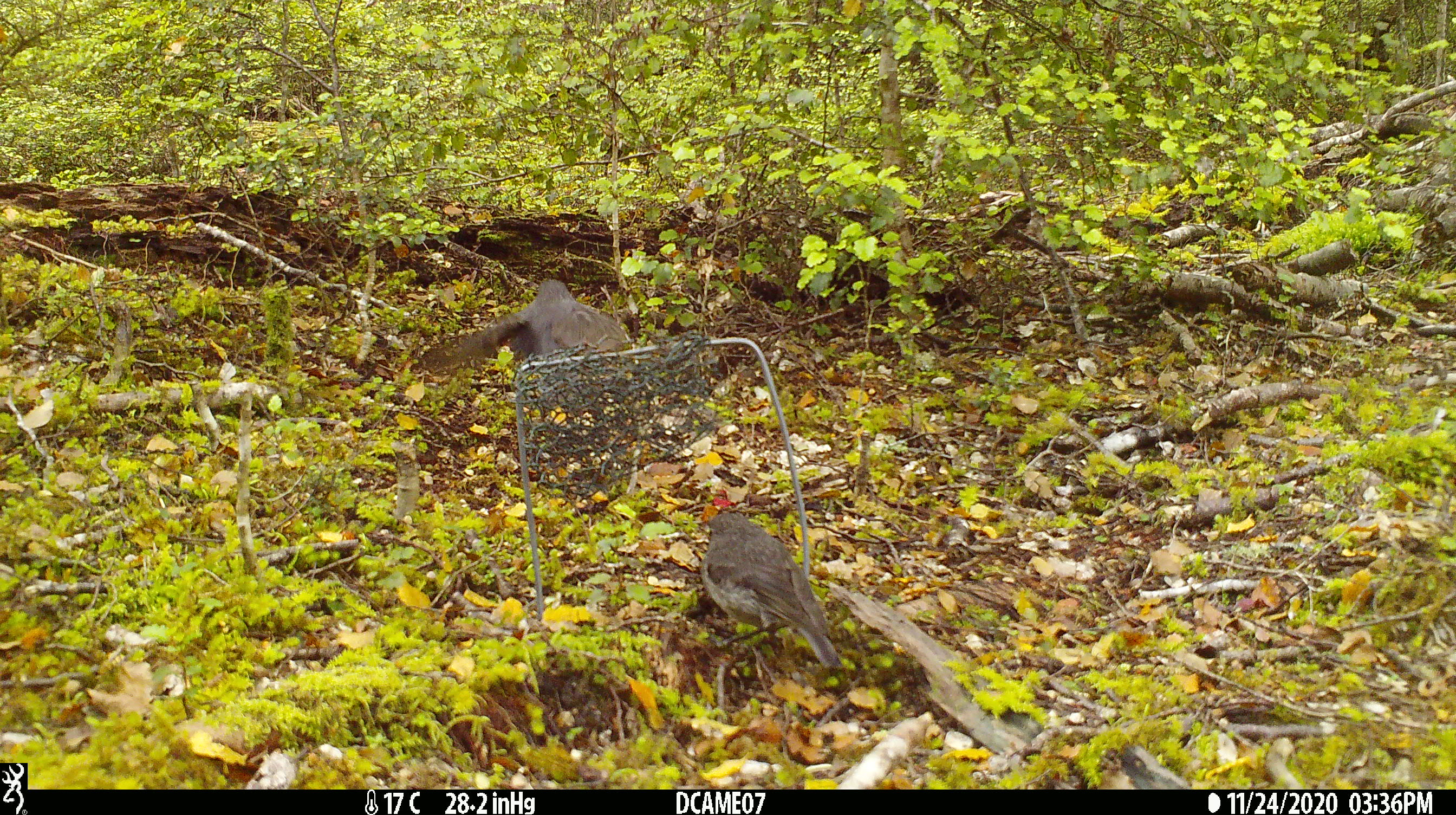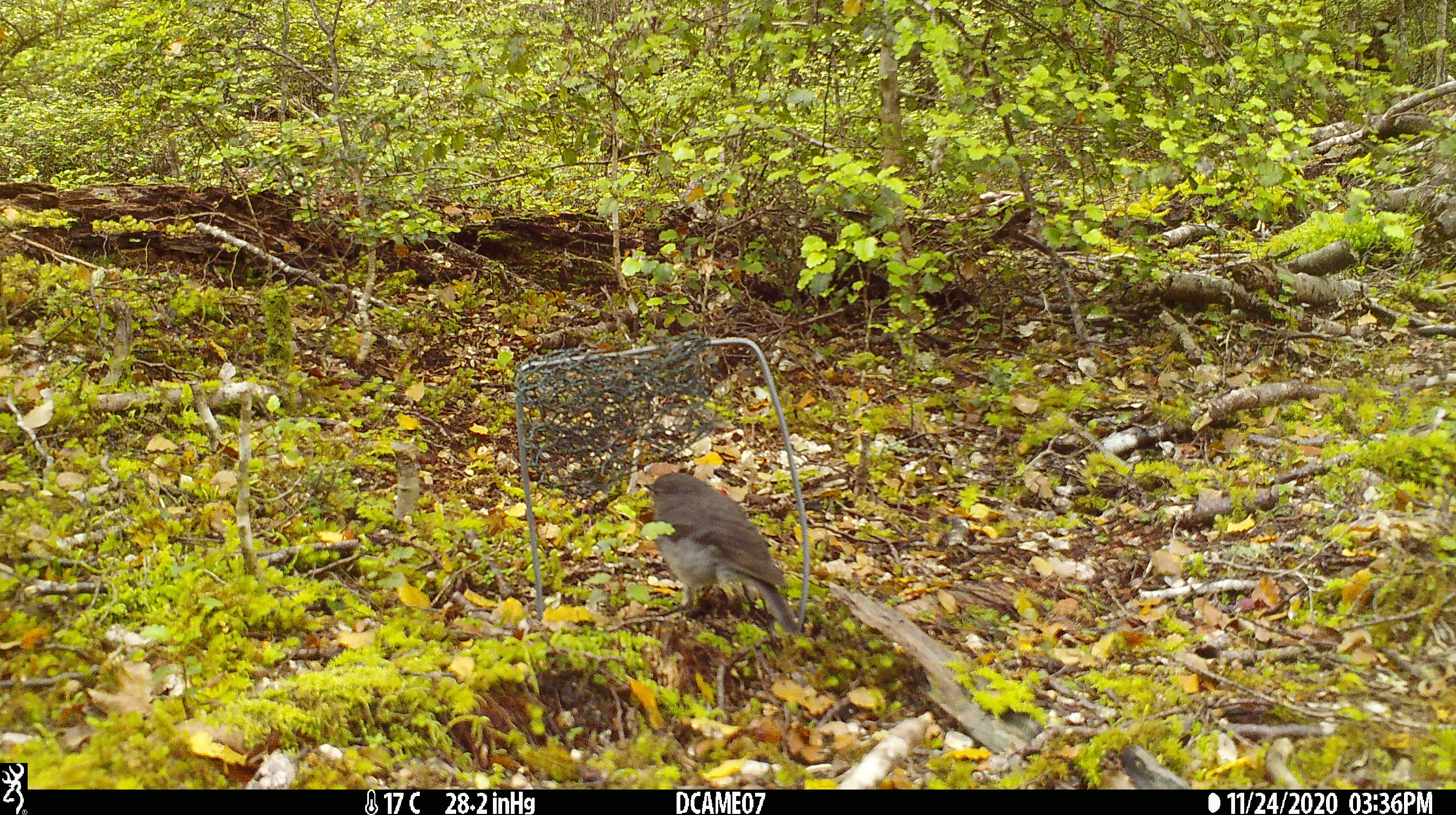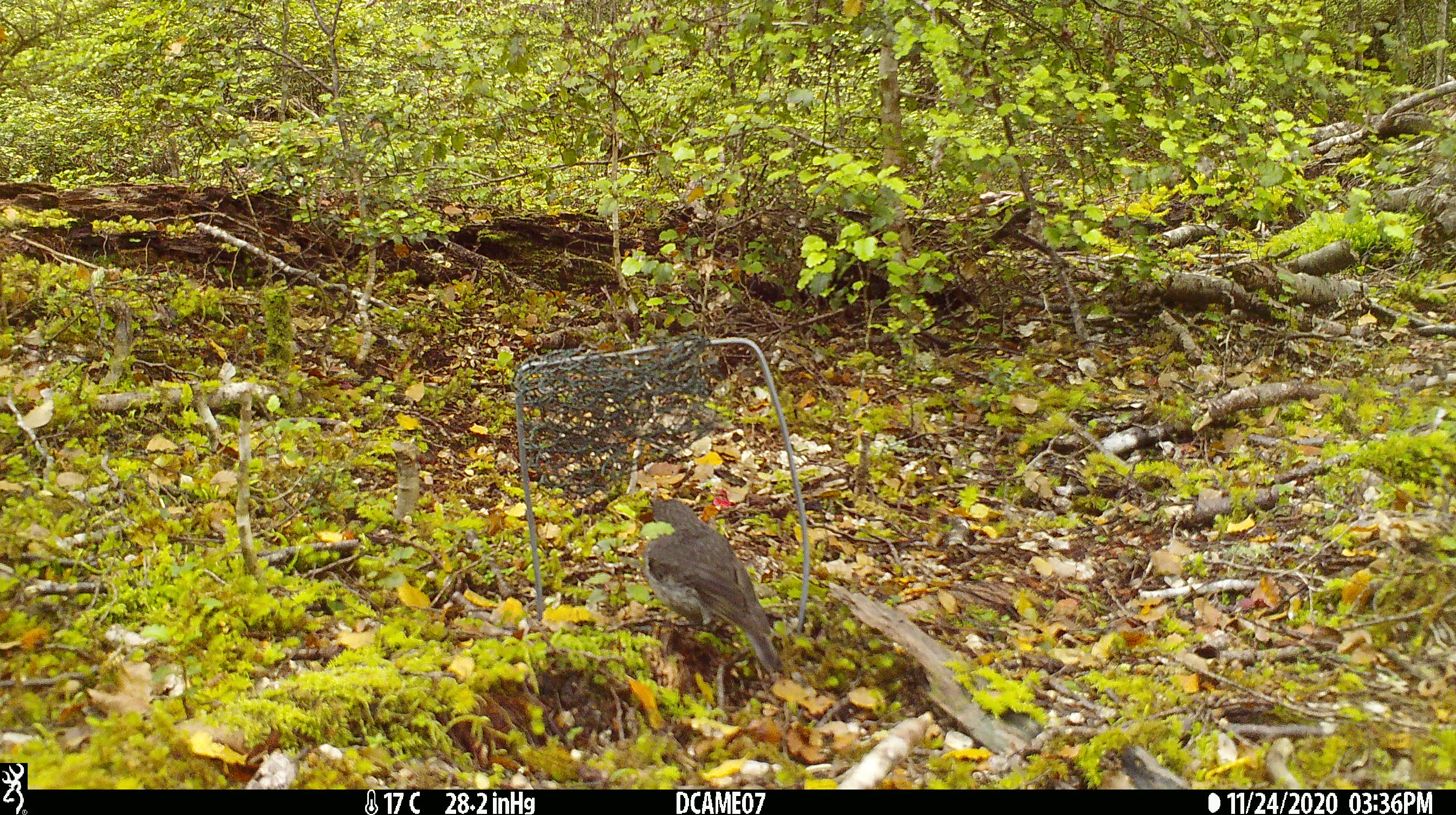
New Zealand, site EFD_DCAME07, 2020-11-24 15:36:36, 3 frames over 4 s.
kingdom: Animalia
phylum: Chordata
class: Aves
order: Passeriformes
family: Petroicidae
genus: Petroica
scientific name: Petroica australis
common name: new zealand robin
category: robin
Robin (new zealand robin) (Petroica australis).